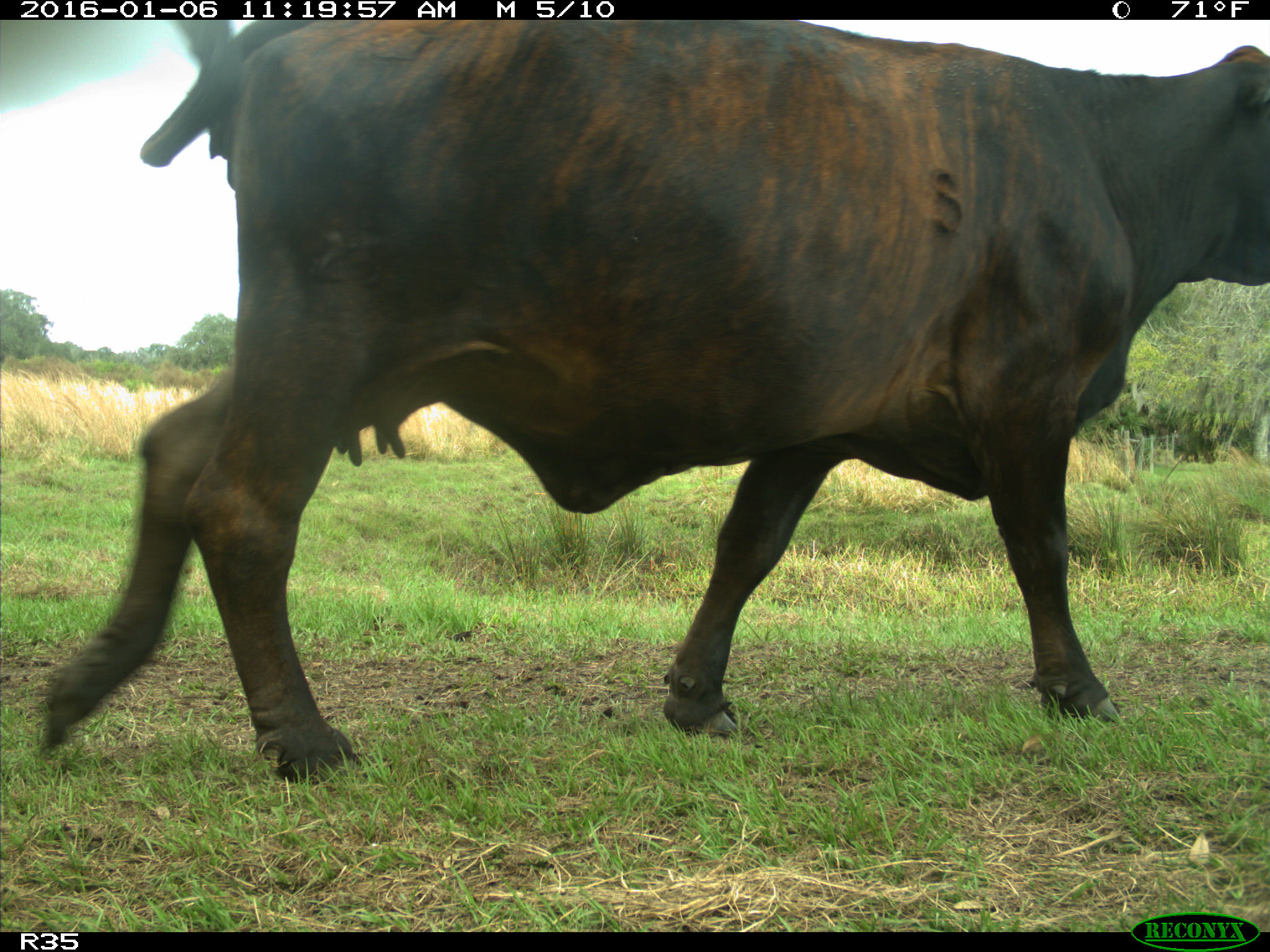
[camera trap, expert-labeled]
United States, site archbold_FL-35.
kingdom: Animalia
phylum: Chordata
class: Mammalia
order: Artiodactyla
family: Bovidae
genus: Bos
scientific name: Bos taurus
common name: domestic cow